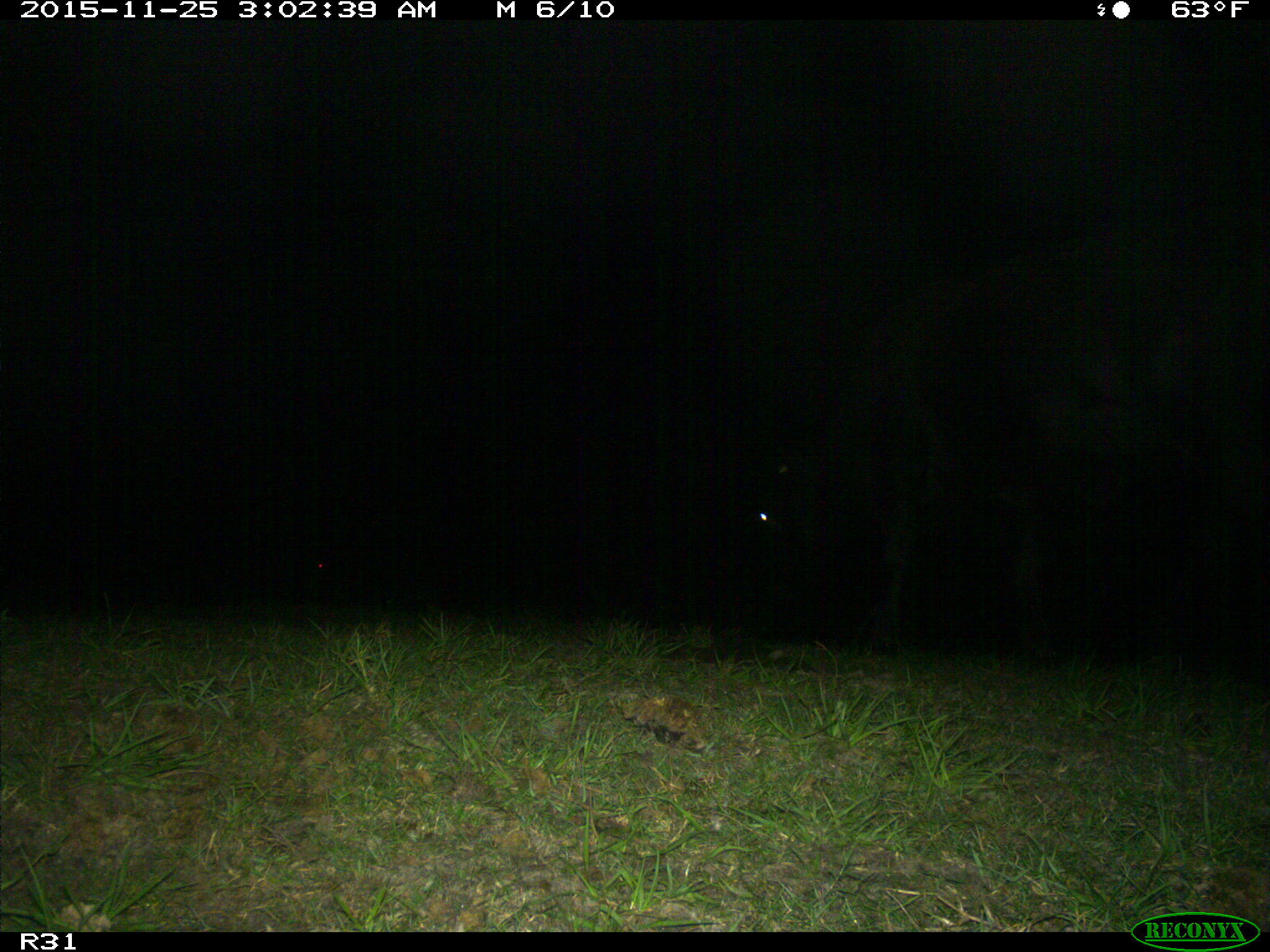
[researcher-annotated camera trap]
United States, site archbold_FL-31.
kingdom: Animalia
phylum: Chordata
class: Mammalia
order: Artiodactyla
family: Bovidae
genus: Bos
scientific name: Bos taurus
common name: domestic cow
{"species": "Bos taurus (domestic cow)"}